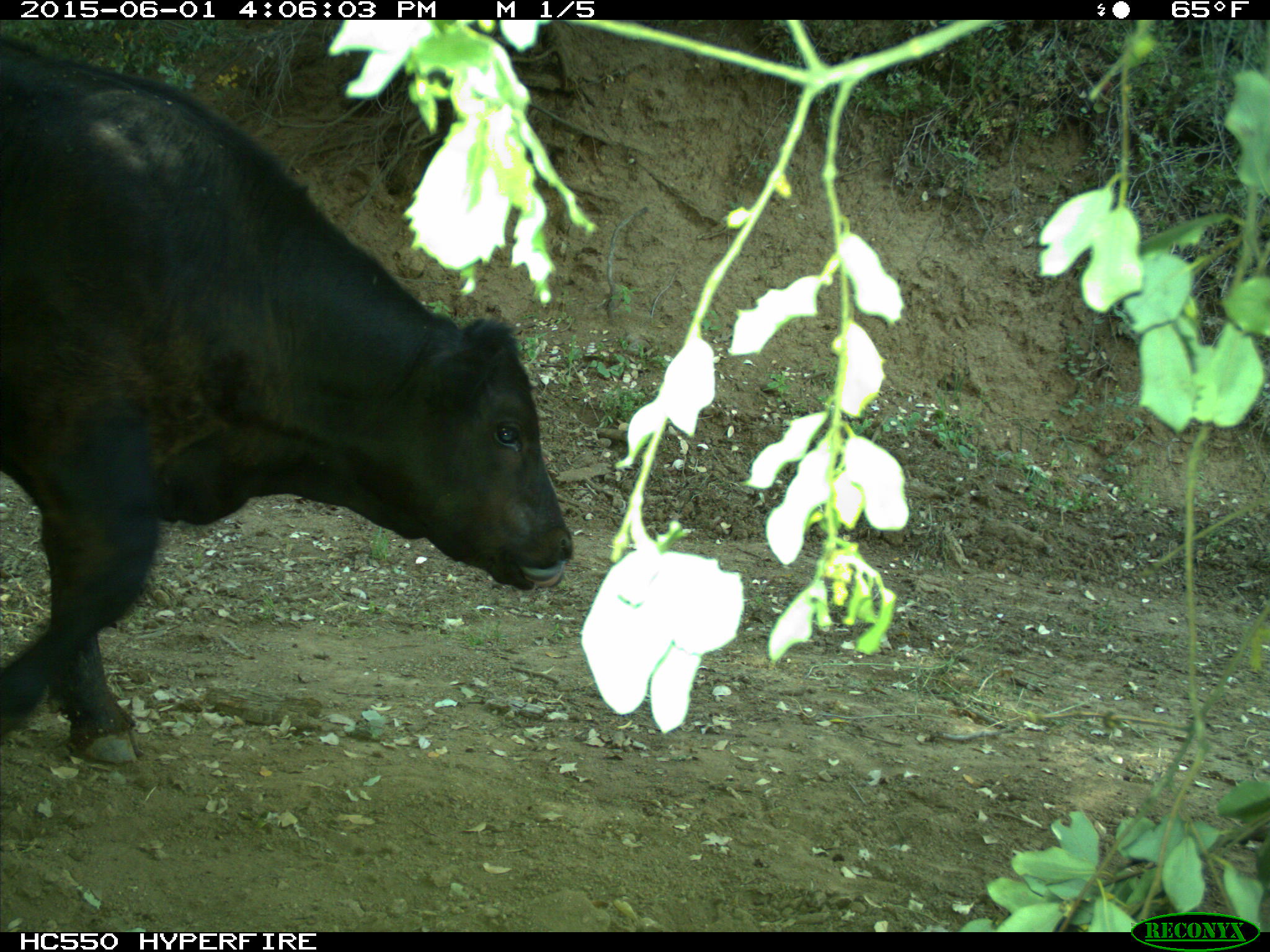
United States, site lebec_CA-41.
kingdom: Animalia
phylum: Chordata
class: Mammalia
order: Artiodactyla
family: Bovidae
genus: Bos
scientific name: Bos taurus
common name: domestic cow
Bos taurus (domestic cow).